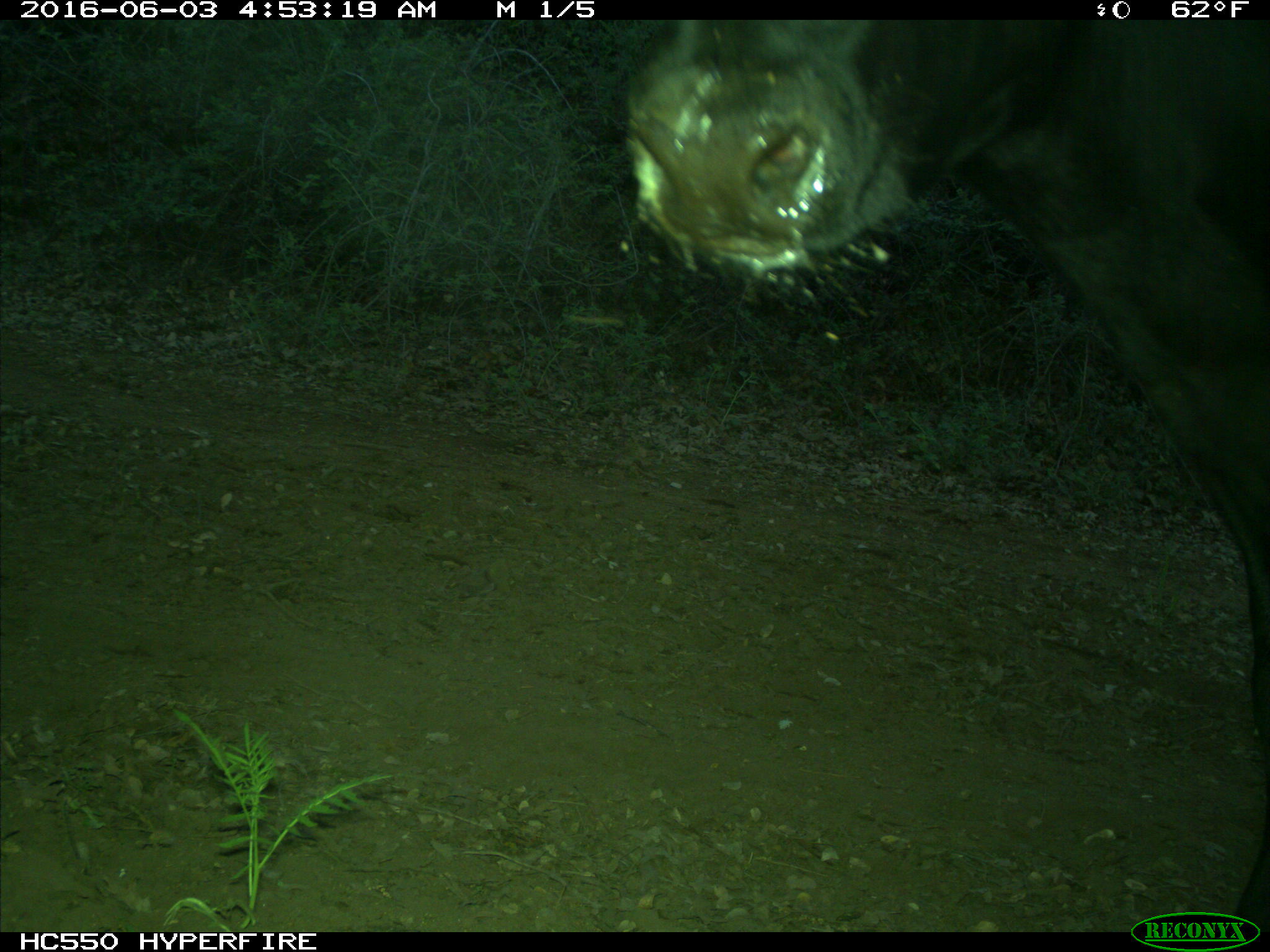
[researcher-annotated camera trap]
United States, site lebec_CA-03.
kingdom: Animalia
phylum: Chordata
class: Mammalia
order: Artiodactyla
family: Bovidae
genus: Bos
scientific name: Bos taurus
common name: domestic cow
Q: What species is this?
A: Bos taurus (domestic cow).